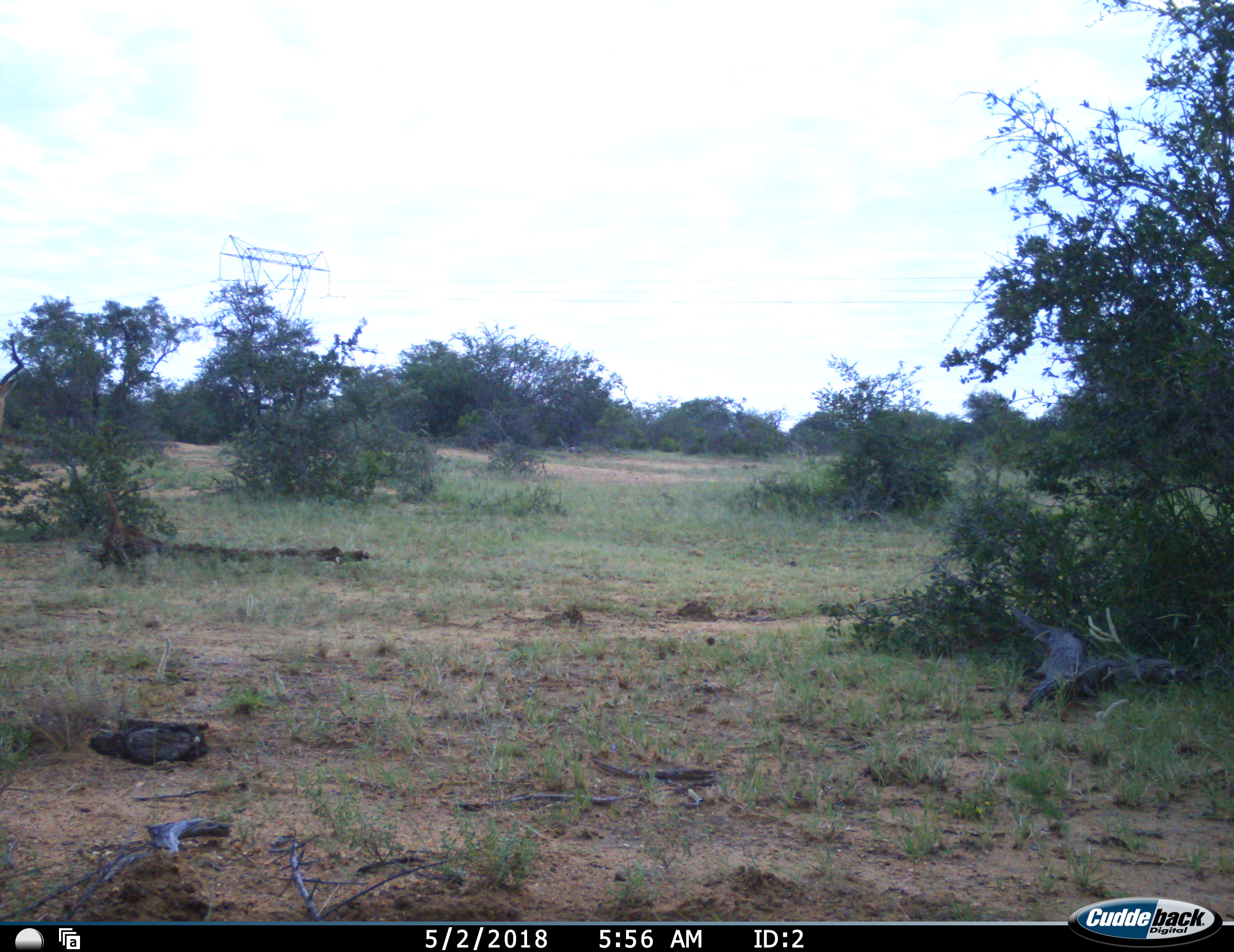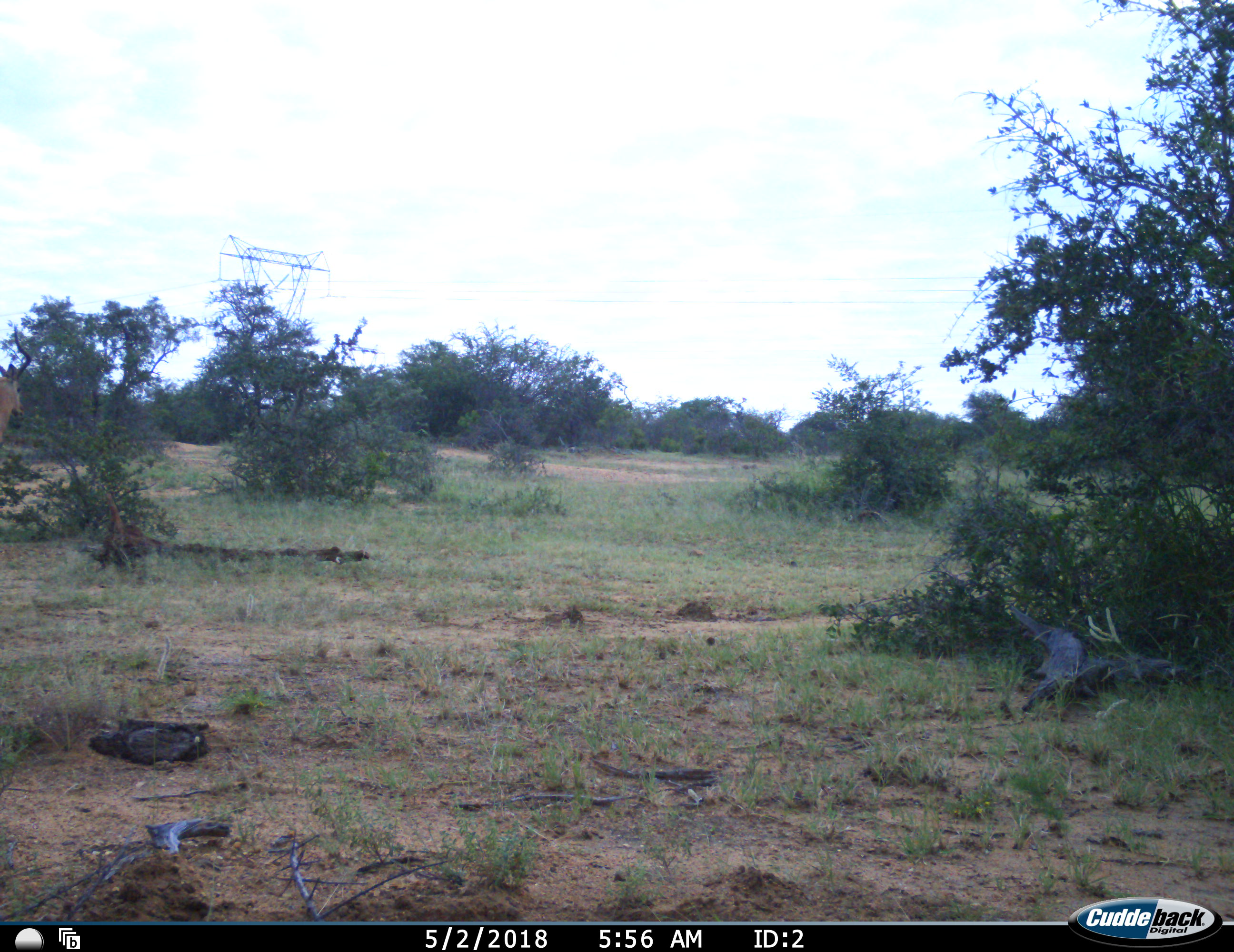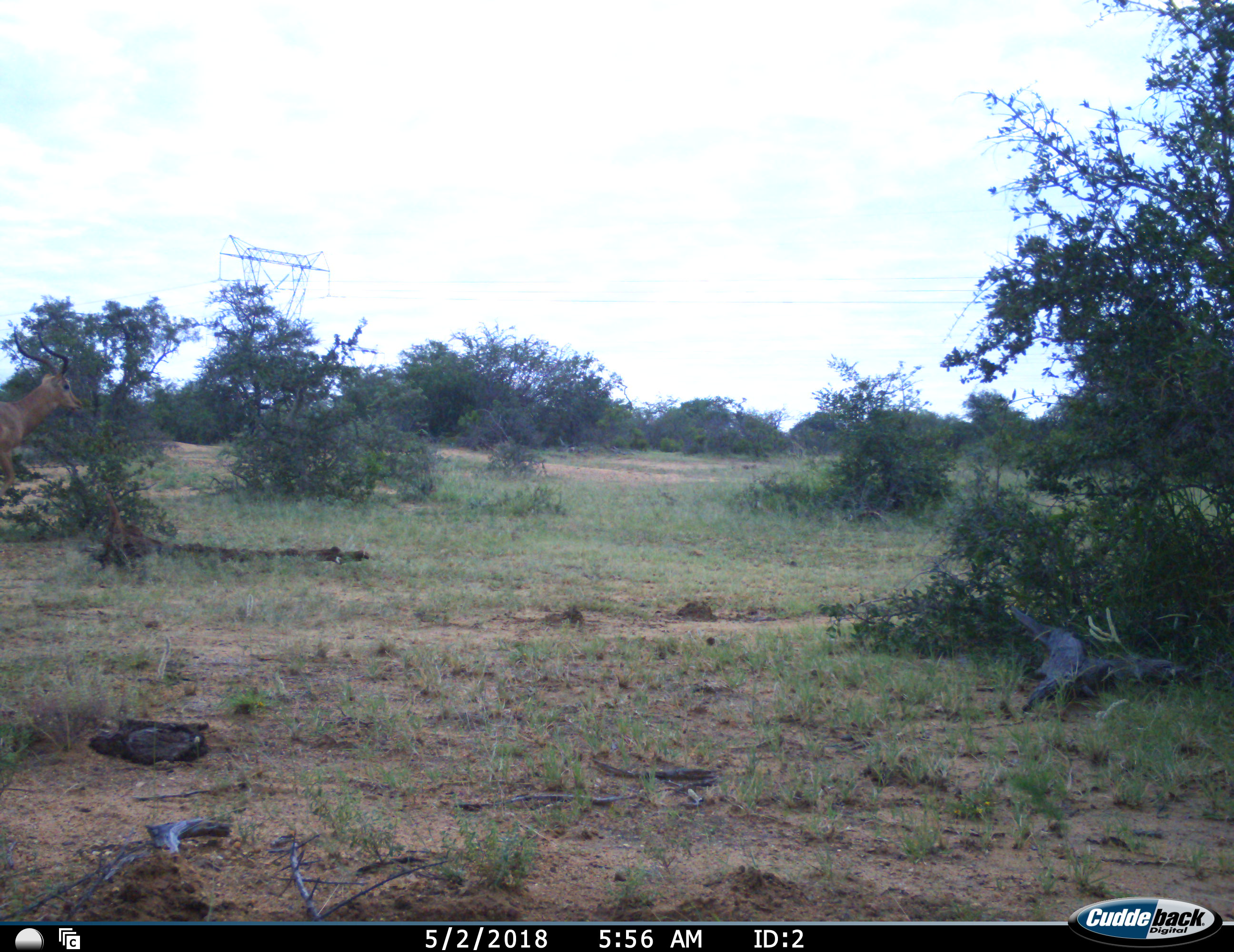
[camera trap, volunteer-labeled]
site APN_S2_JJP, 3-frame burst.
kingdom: Animalia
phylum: Chordata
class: Mammalia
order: Artiodactyla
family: Bovidae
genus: Aepyceros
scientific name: Aepyceros melampus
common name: impala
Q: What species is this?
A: Impala (Aepyceros melampus).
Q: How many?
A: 1.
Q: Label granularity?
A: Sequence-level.